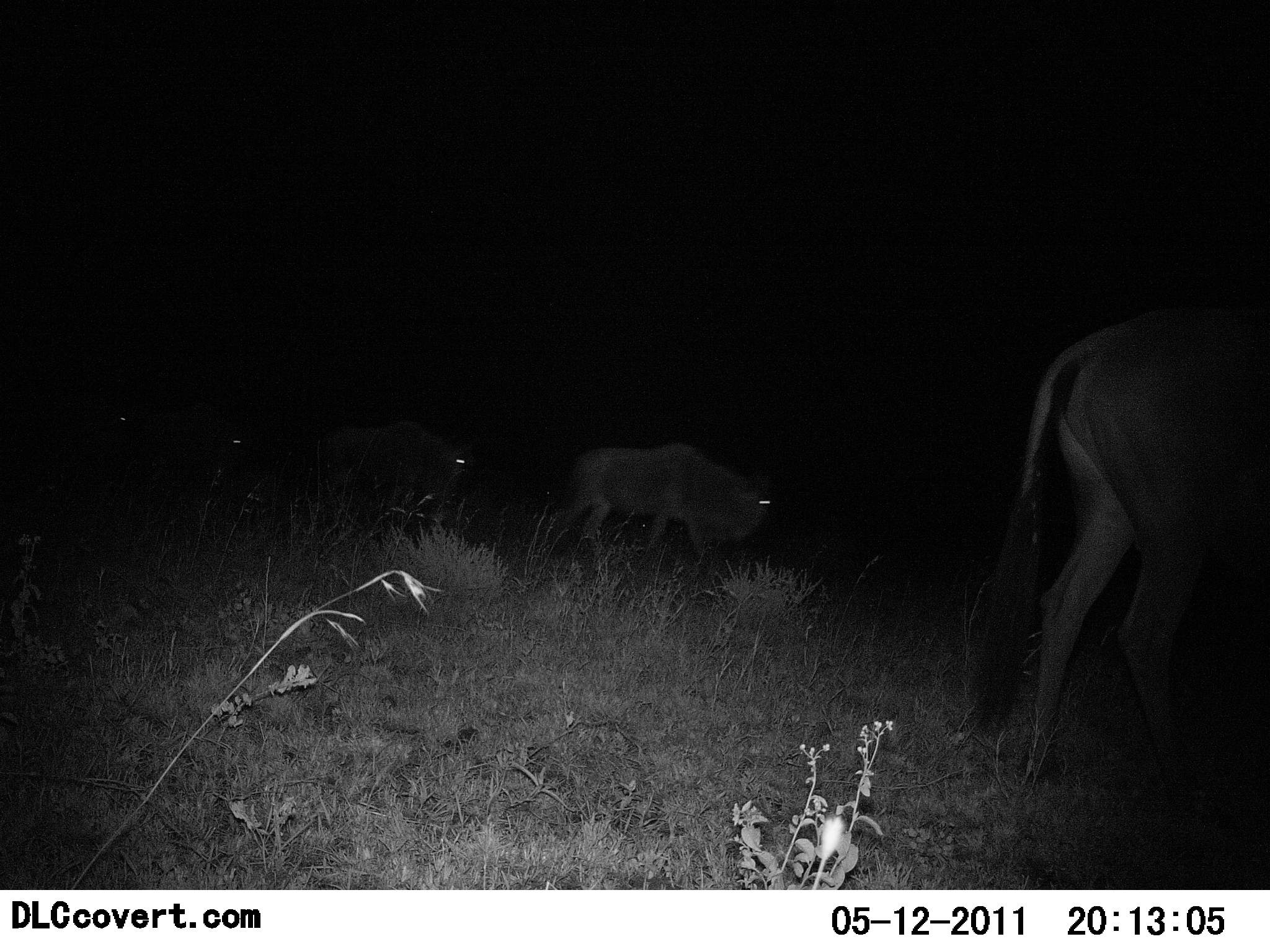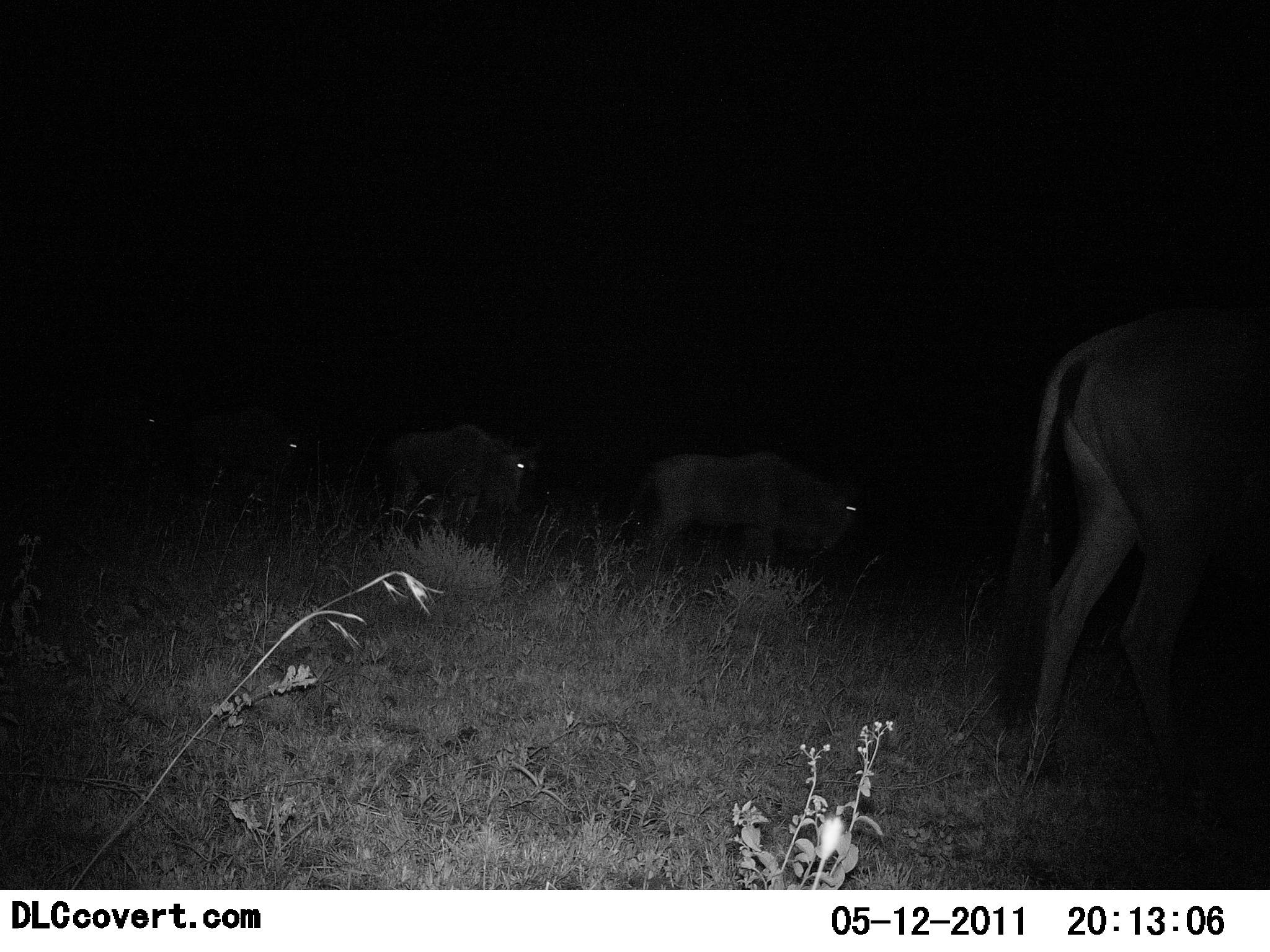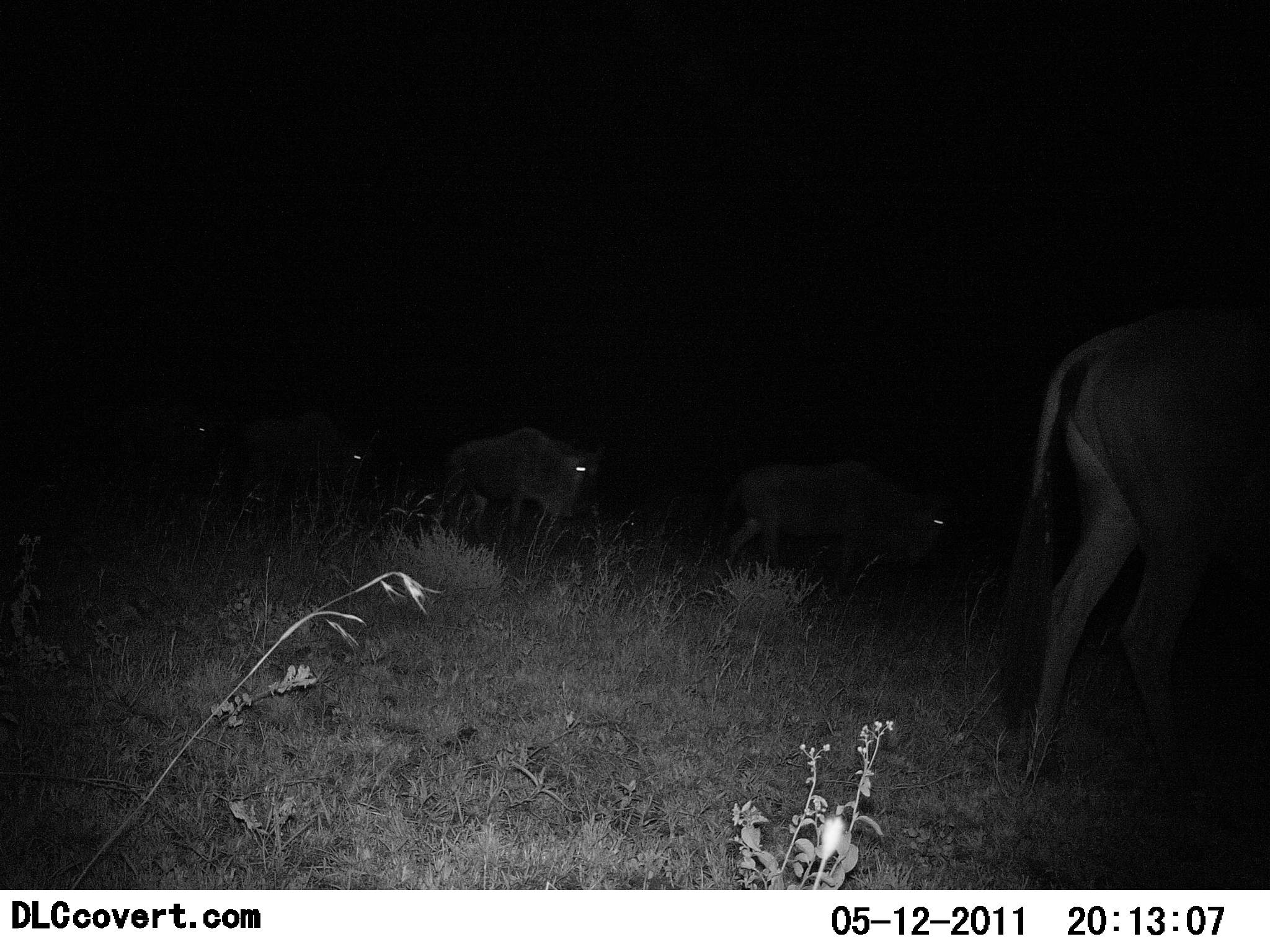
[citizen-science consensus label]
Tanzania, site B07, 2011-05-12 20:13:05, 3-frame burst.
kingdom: Animalia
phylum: Chordata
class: Mammalia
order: Artiodactyla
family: Bovidae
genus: Connochaetes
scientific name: Connochaetes taurinus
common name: blue wildebeest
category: wildebeest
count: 5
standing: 36%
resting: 0%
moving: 100%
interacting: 0%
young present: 0%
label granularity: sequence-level